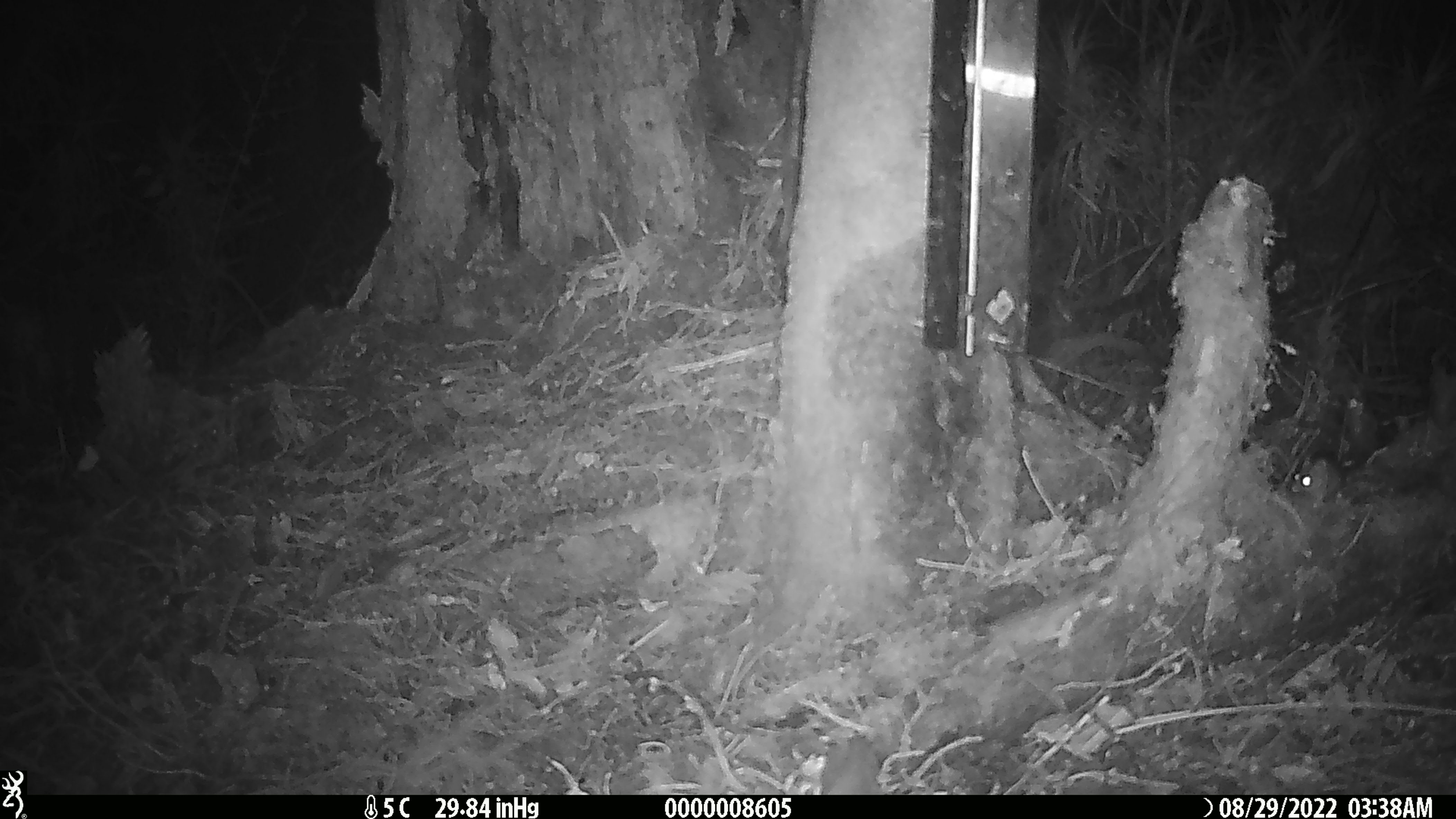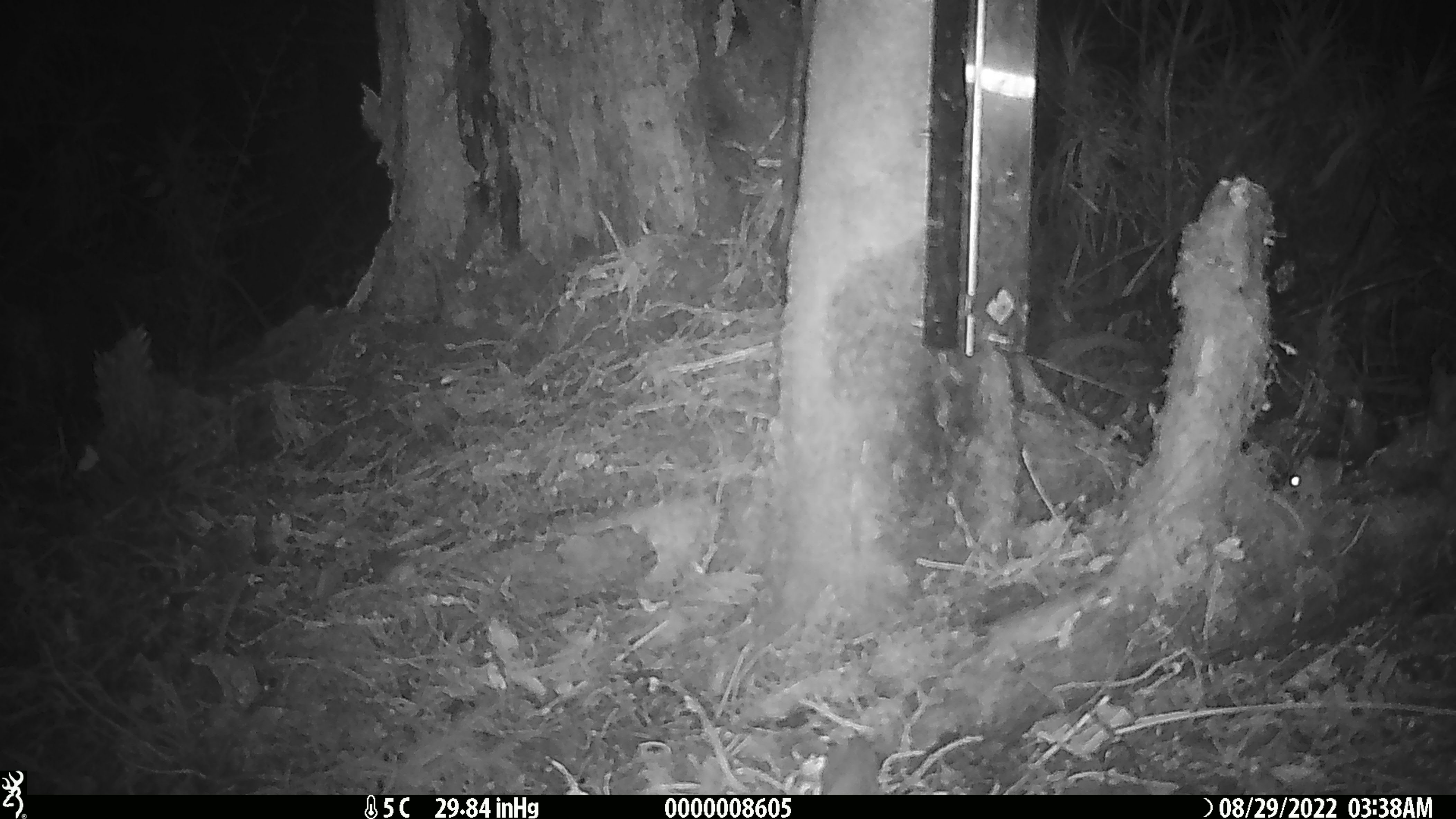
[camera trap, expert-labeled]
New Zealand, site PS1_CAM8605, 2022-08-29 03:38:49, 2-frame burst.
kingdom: Animalia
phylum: Chordata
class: Mammalia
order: Rodentia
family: Muridae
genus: Mus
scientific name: Mus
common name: mouse